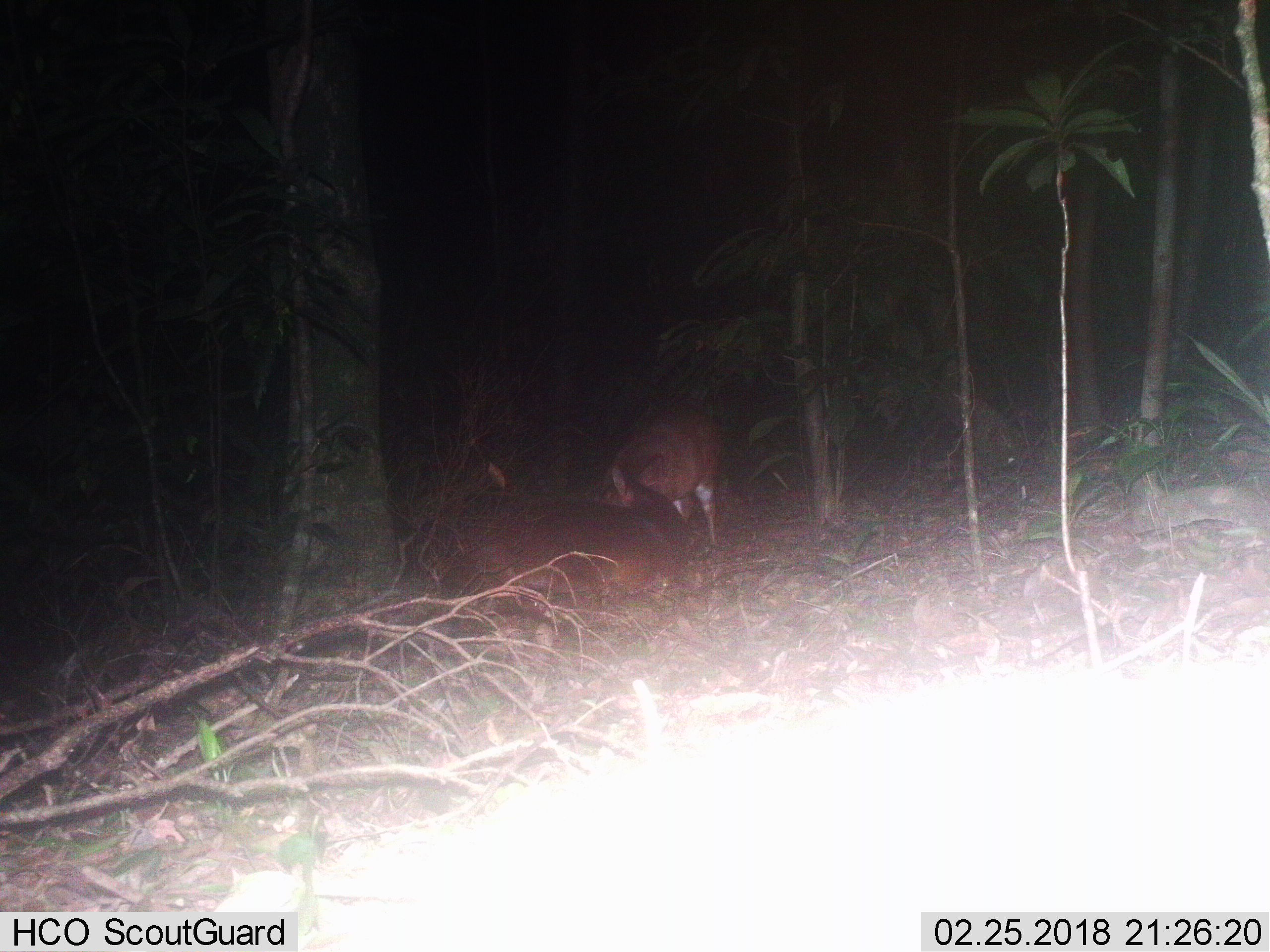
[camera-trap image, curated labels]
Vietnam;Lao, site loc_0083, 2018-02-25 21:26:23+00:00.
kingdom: Animalia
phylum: Chordata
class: Mammalia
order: Artiodactyla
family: Cervidae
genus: Muntiacus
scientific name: Muntiacus vuquangensis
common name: large-antlered muntjac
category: large antlered muntjac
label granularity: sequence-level